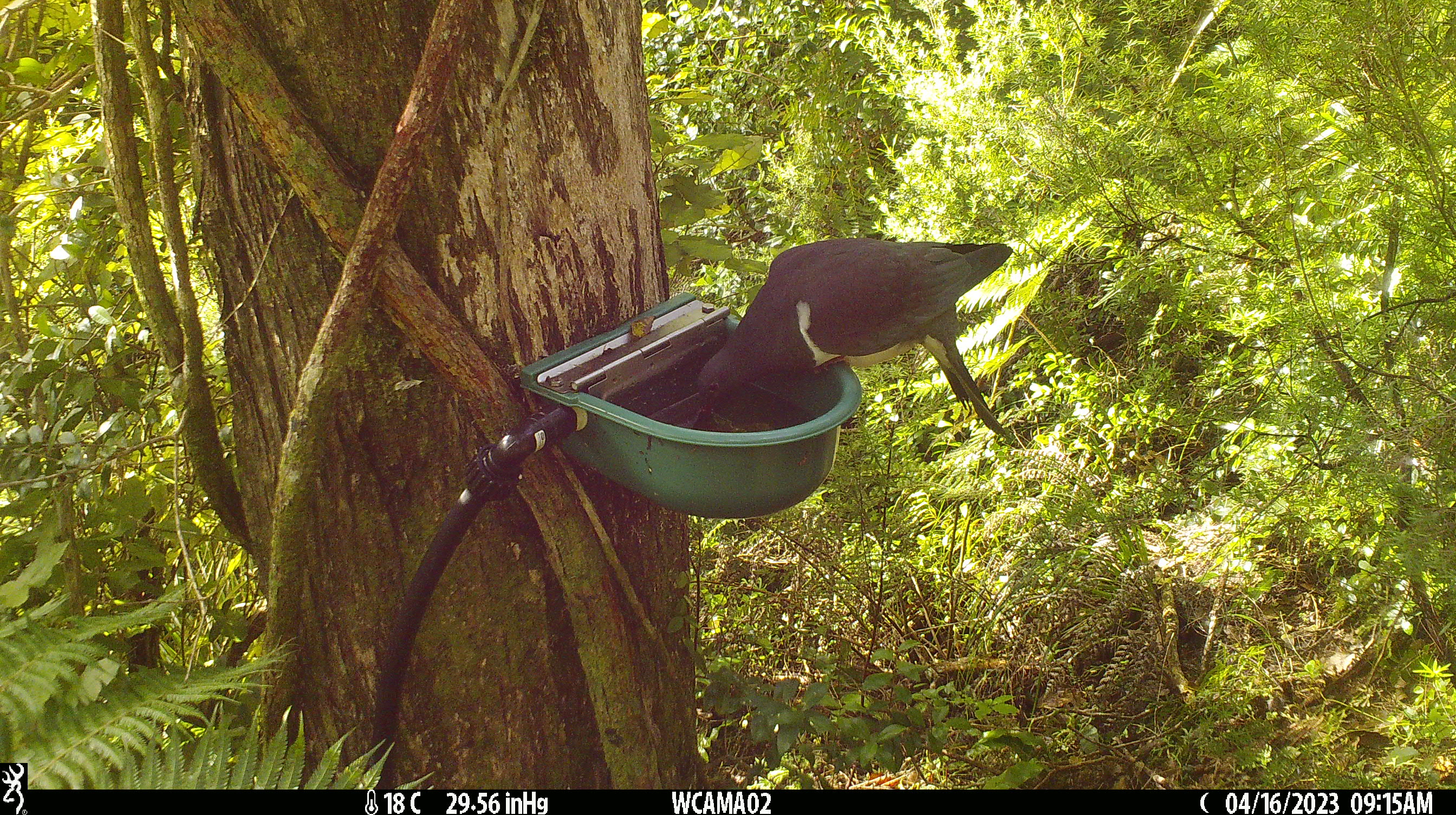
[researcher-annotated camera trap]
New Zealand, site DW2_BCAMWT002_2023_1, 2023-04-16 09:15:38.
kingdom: Animalia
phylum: Chordata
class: Aves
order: Columbiformes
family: Columbidae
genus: Hemiphaga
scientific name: Hemiphaga novaeseelandiae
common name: new zealand pigeon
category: kereru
Kereru (new zealand pigeon) (Hemiphaga novaeseelandiae).